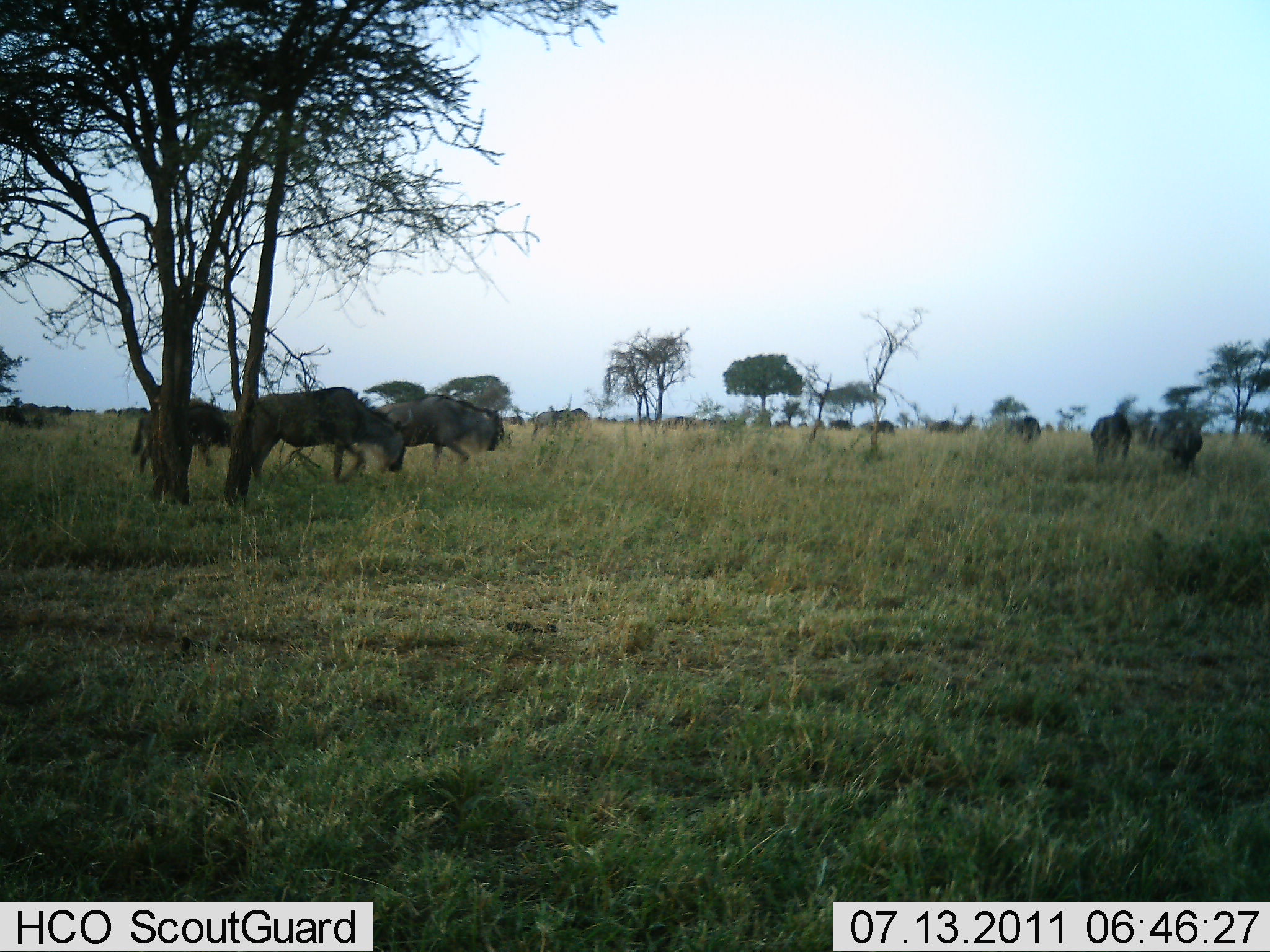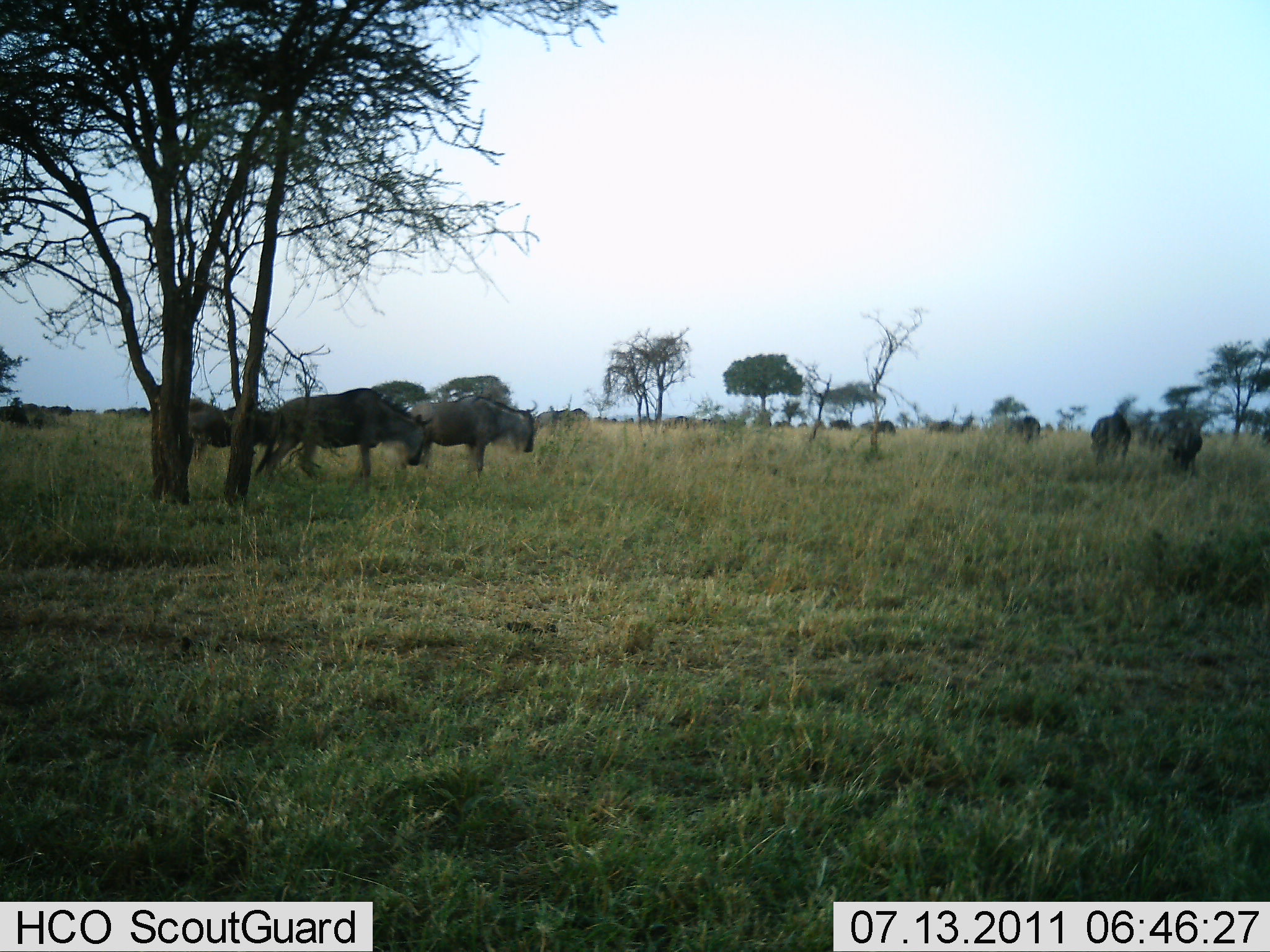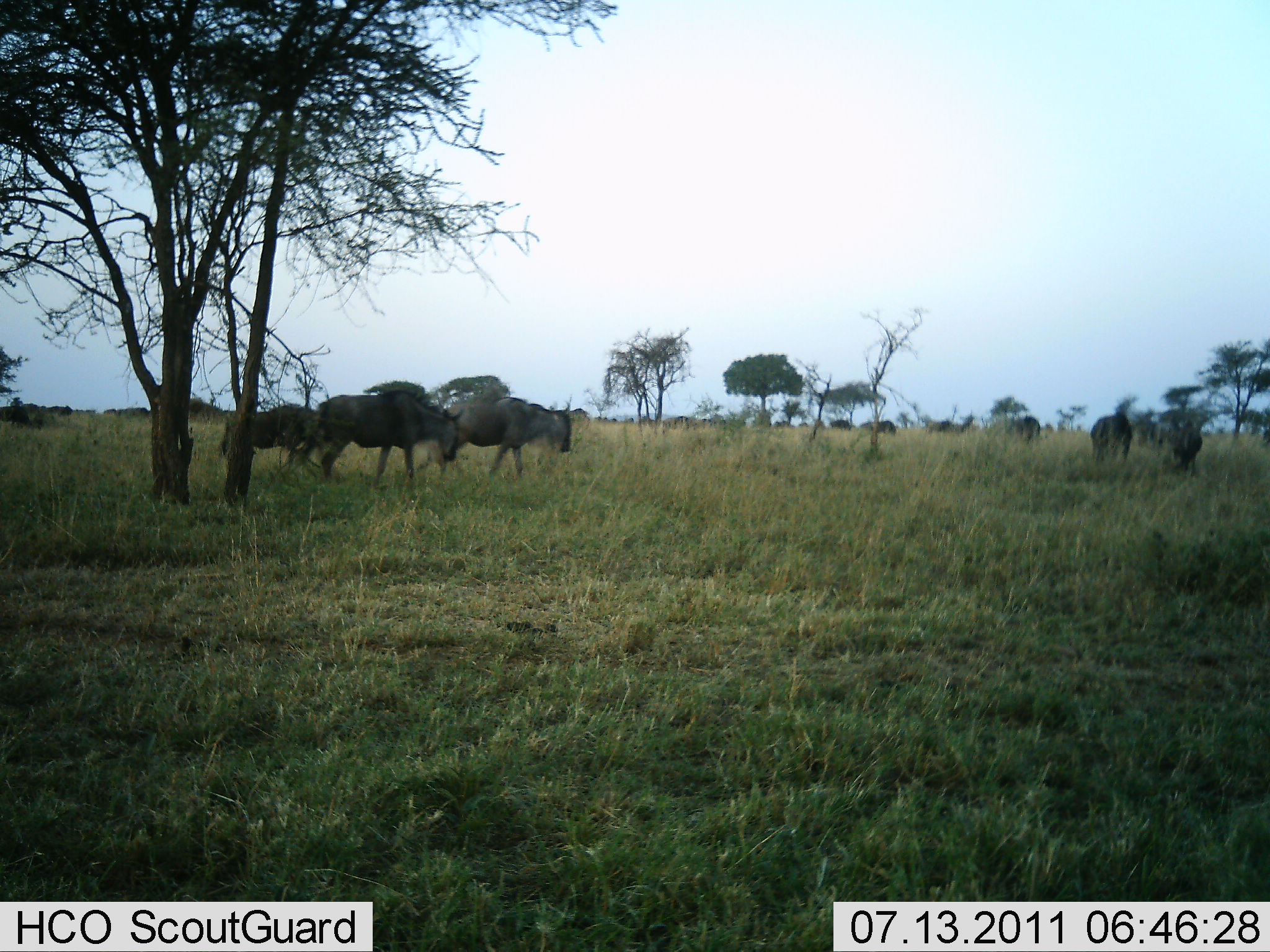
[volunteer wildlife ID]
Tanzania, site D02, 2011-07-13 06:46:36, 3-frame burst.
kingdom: Animalia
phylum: Chordata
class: Mammalia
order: Artiodactyla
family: Bovidae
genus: Connochaetes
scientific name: Connochaetes taurinus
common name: blue wildebeest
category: wildebeest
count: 8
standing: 23%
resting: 0%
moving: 100%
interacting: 8%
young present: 8%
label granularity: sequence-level